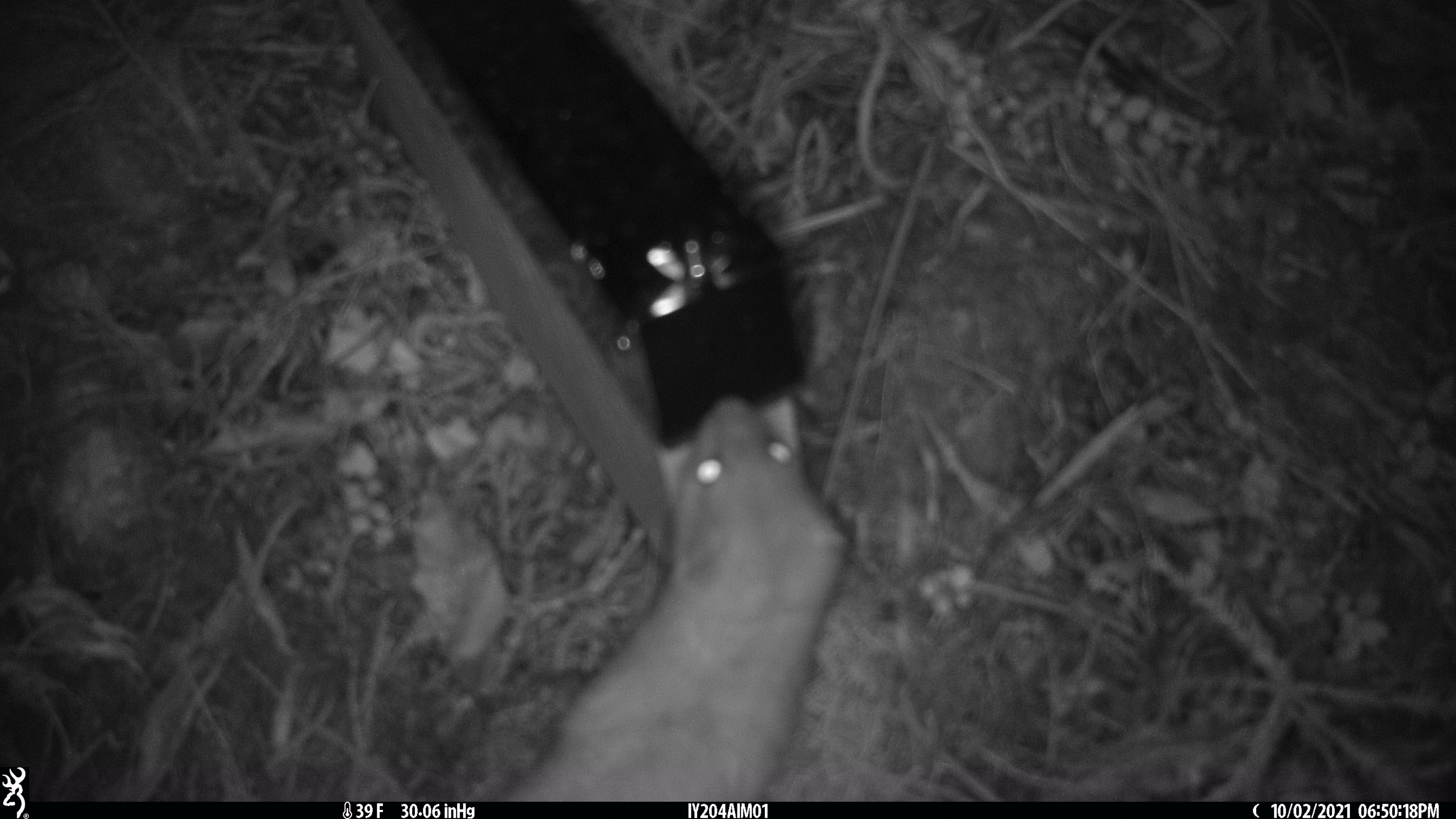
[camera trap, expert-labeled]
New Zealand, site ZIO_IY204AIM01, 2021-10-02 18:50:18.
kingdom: Animalia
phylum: Chordata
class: Mammalia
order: Carnivora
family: Mustelidae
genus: Mustela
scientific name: Mustela erminea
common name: stoat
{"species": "stoat (Mustela erminea)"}